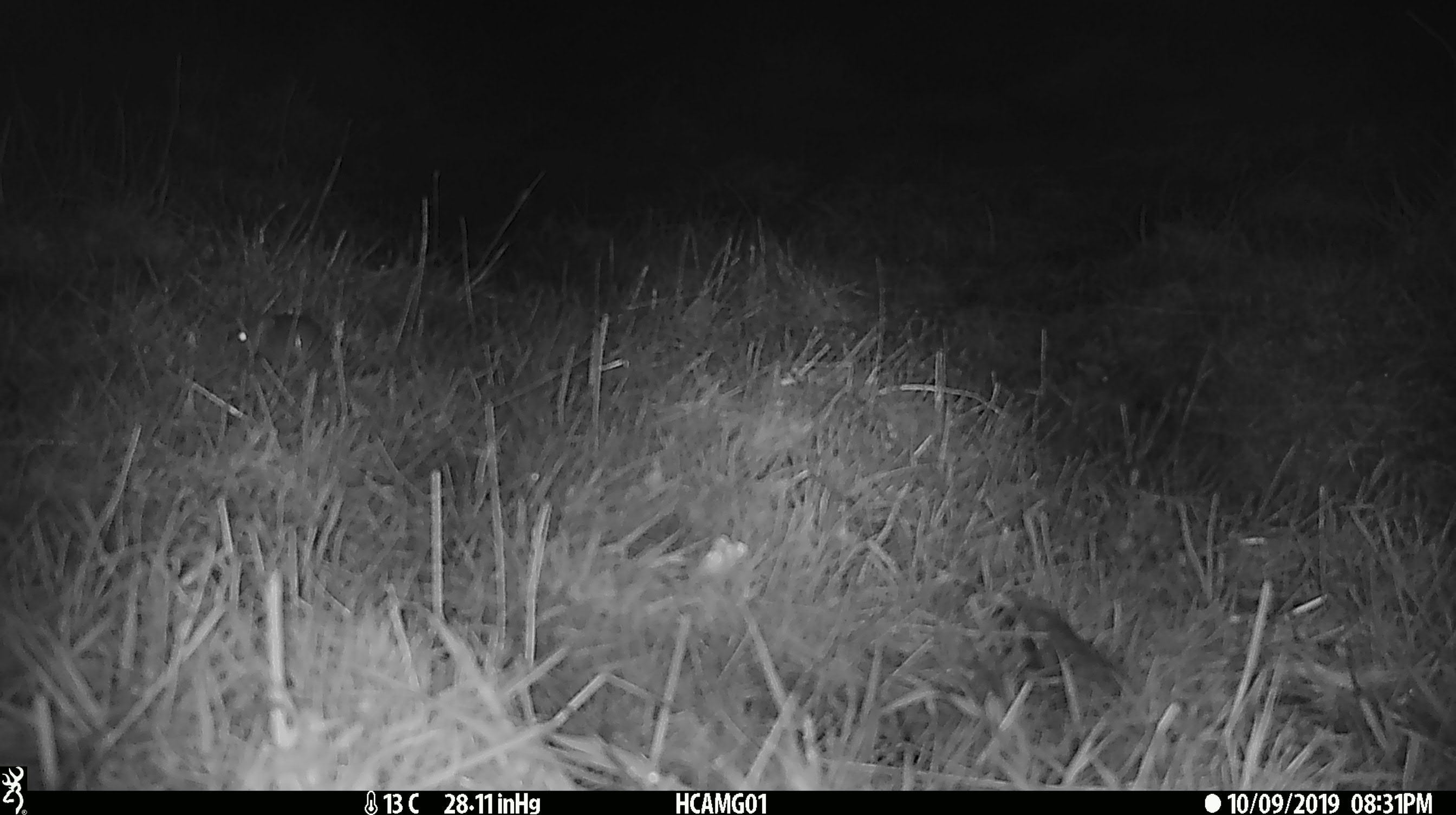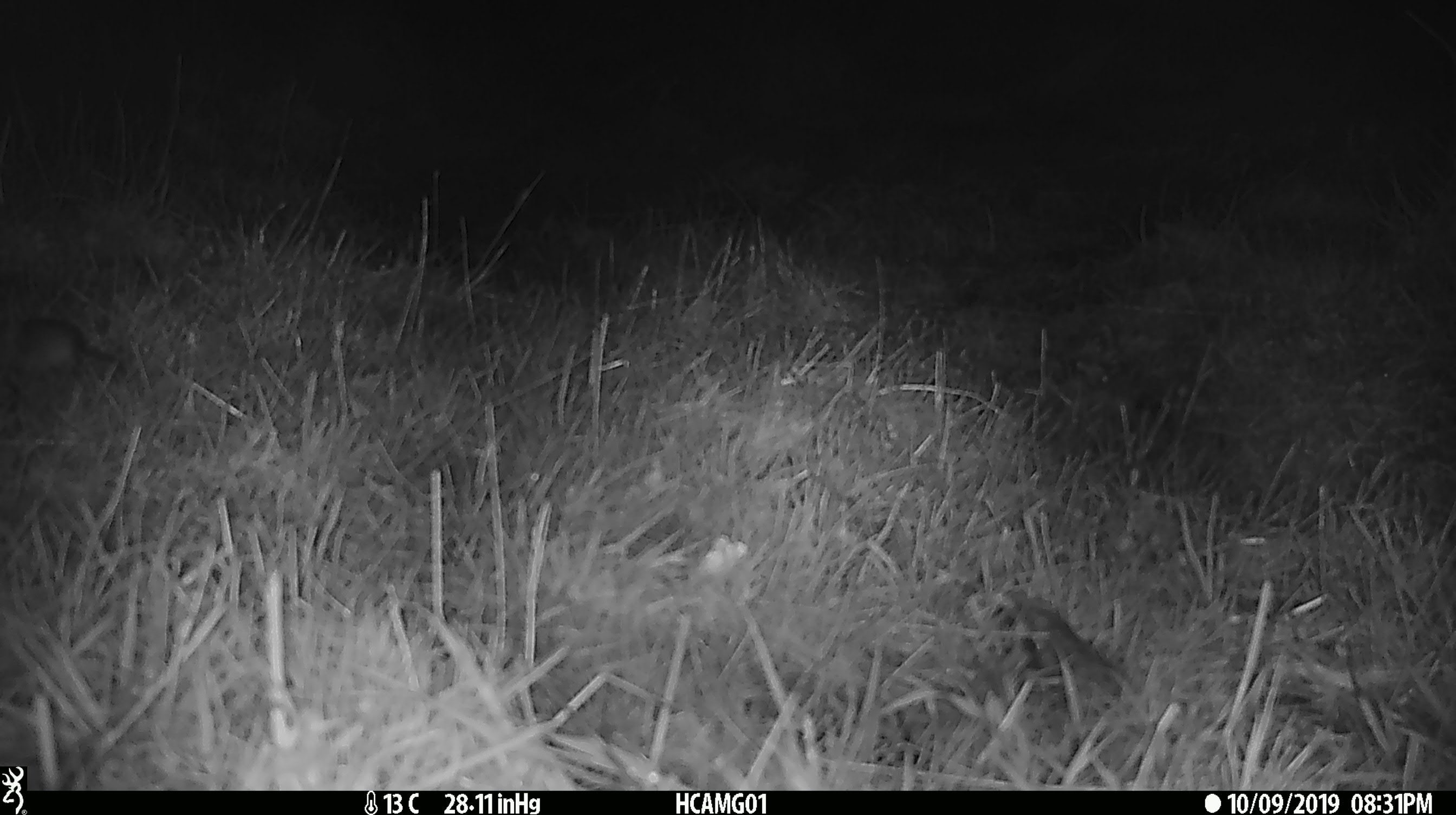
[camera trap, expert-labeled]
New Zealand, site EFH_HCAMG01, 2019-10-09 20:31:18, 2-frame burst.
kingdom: Animalia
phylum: Chordata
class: Mammalia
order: Rodentia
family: Muridae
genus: Mus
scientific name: Mus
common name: mouse